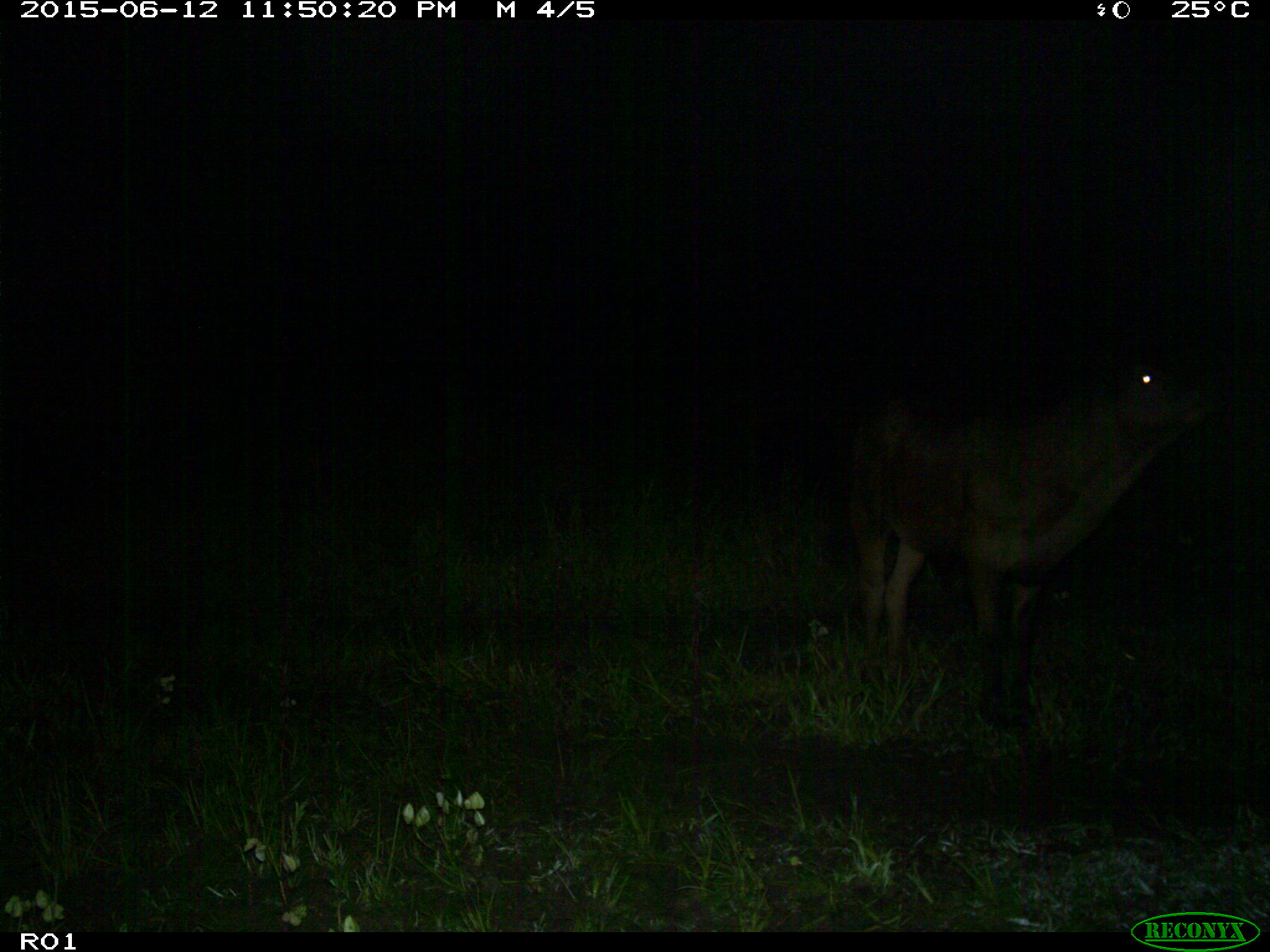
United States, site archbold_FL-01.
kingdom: Animalia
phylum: Chordata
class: Mammalia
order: Artiodactyla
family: Bovidae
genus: Bos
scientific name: Bos taurus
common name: domestic cow